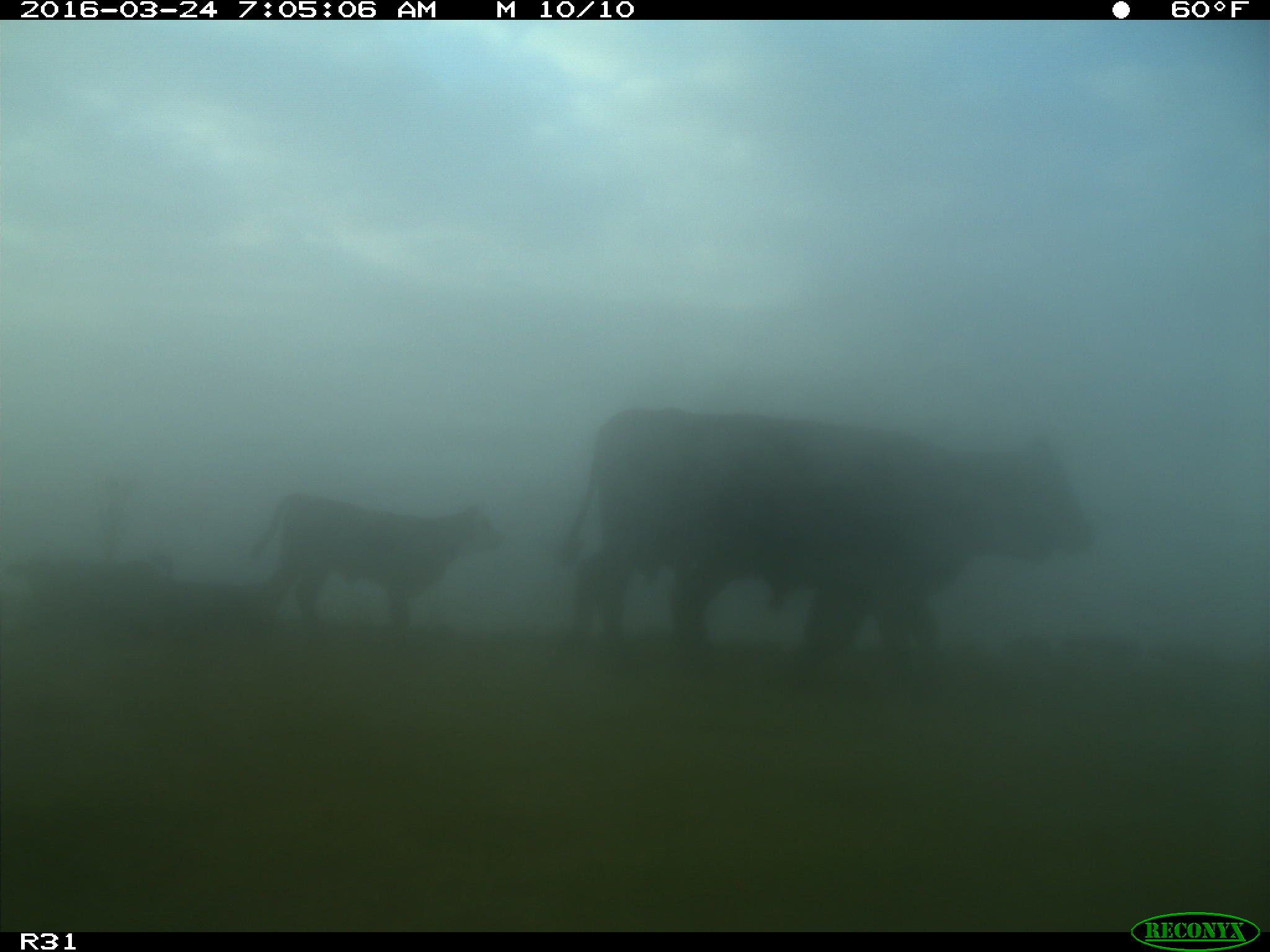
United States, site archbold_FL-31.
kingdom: Animalia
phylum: Chordata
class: Mammalia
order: Artiodactyla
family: Bovidae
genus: Bos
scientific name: Bos taurus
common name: domestic cow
Bos taurus (domestic cow).